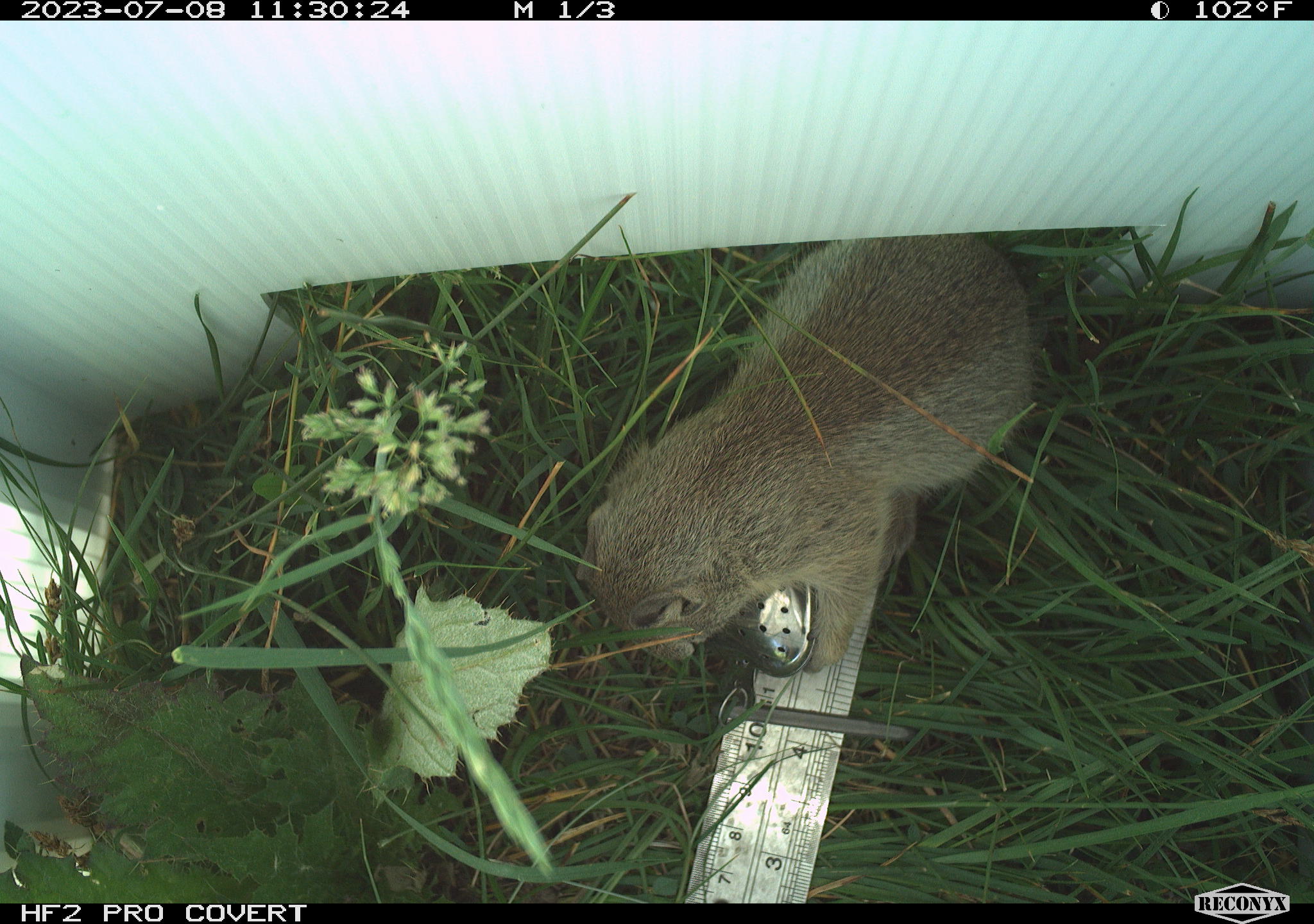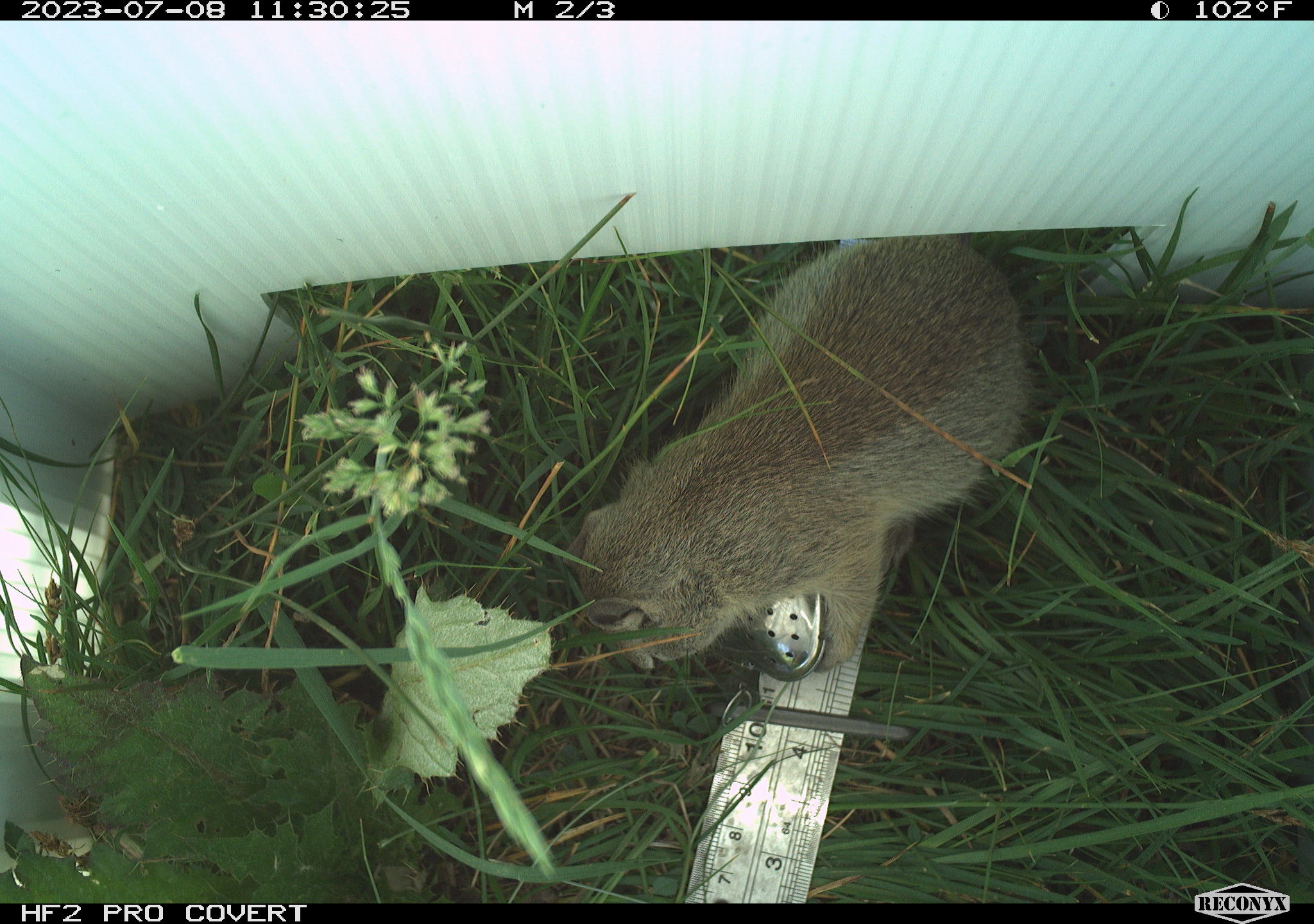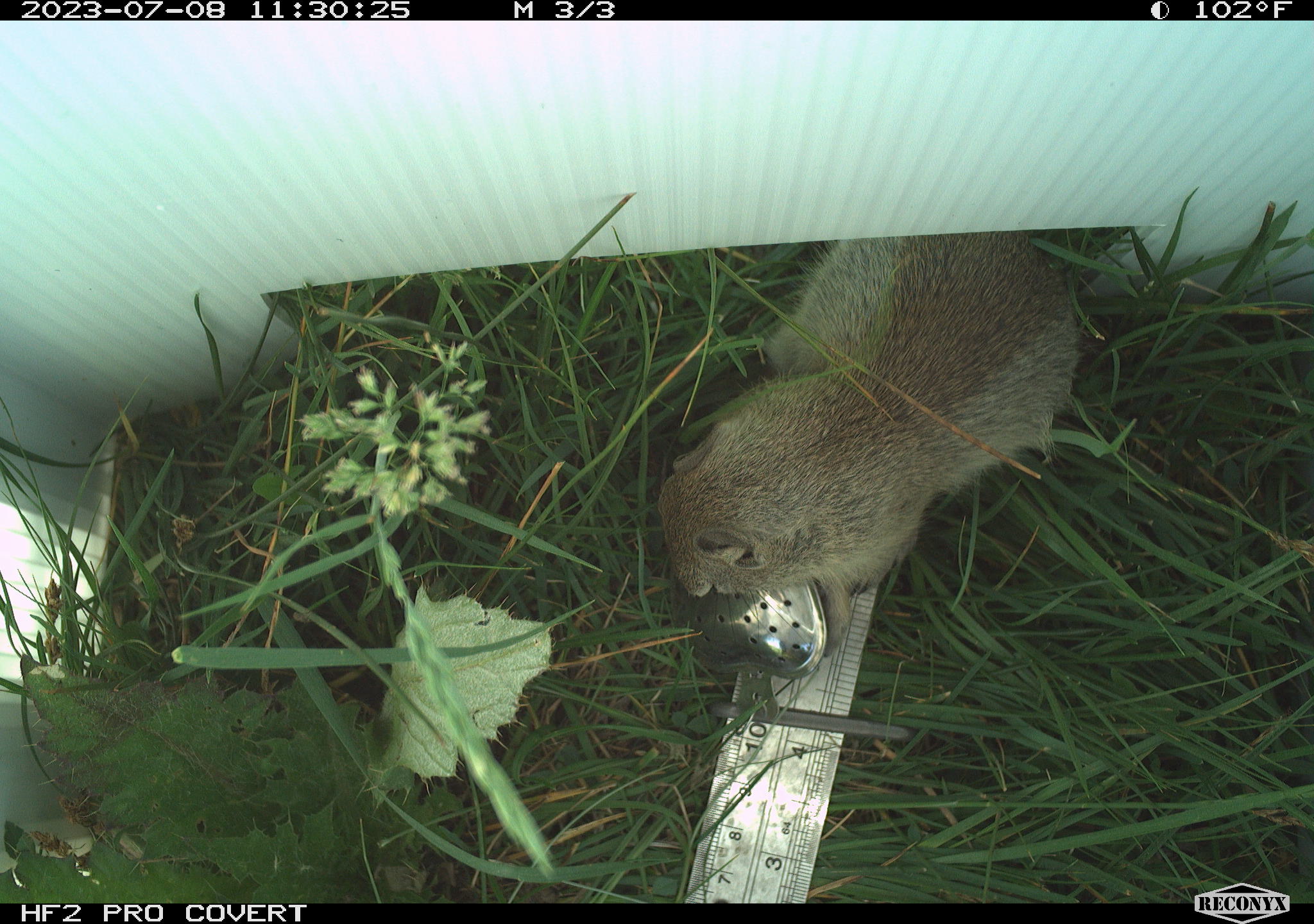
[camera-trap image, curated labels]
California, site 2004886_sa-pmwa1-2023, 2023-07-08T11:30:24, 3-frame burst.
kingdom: Animalia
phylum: Chordata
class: Mammalia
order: Rodentia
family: Sciuridae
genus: Urocitellus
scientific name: Urocitellus beldingi beldingi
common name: belding's ground squirrel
Belding's ground squirrel (Urocitellus beldingi beldingi).